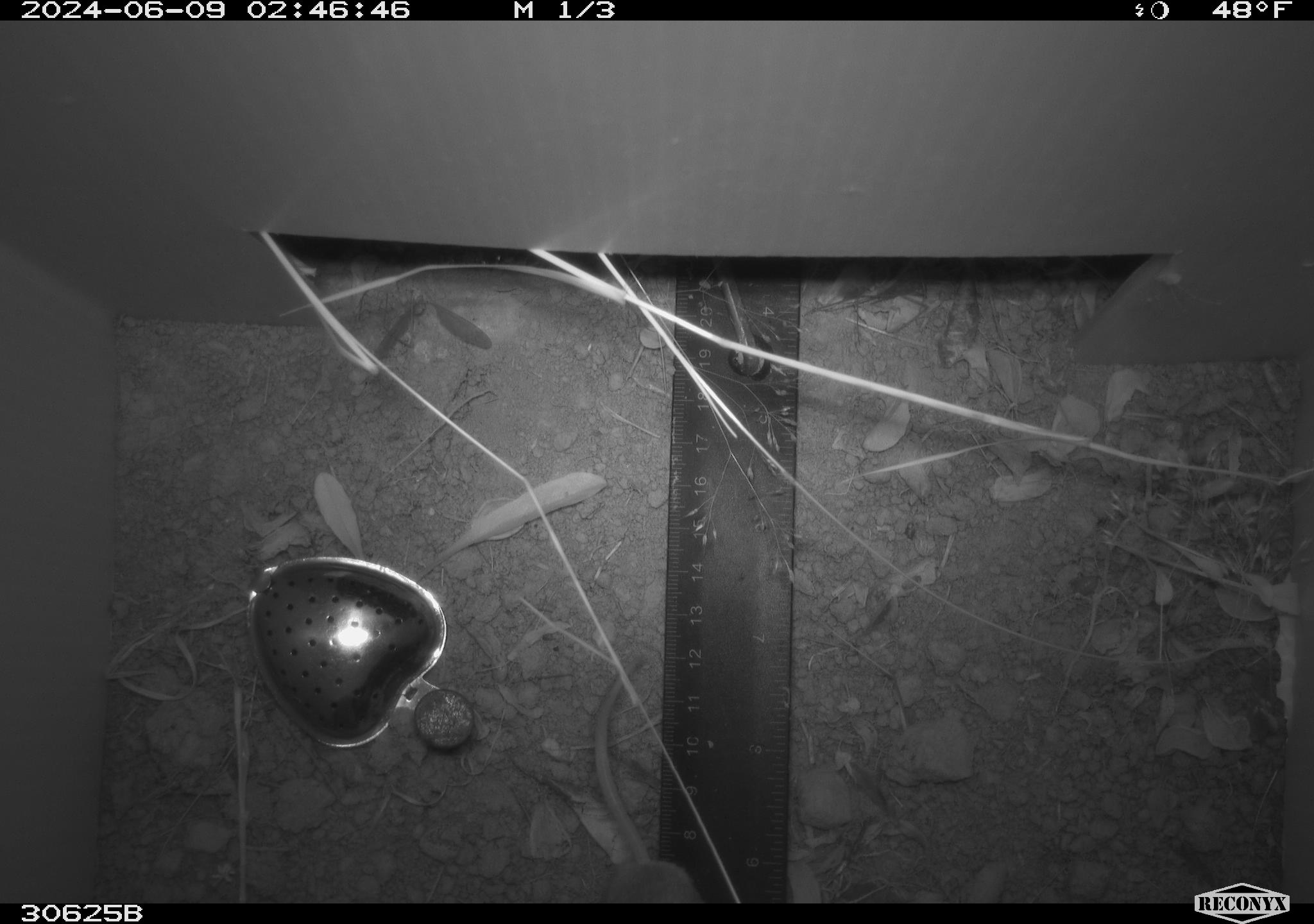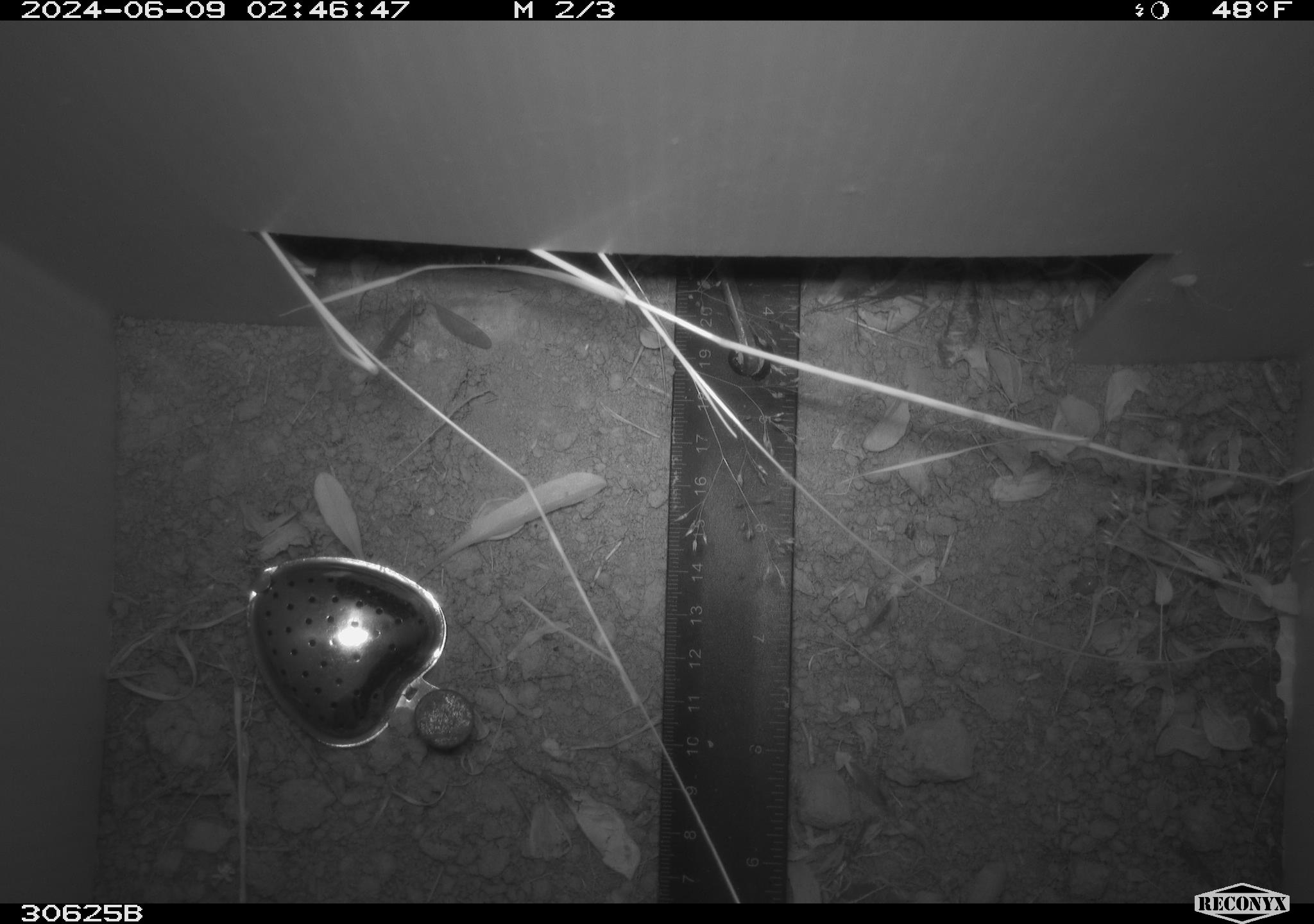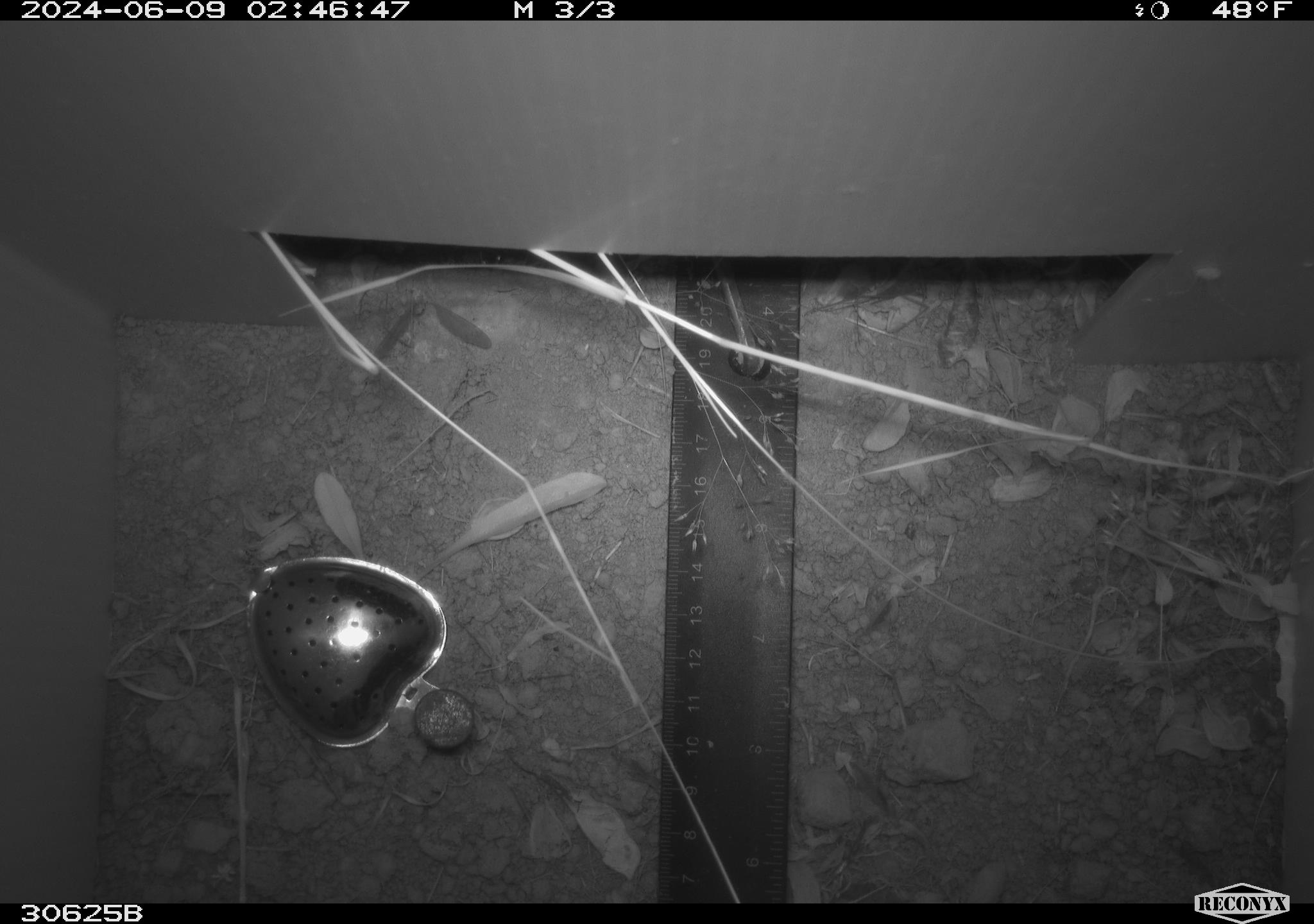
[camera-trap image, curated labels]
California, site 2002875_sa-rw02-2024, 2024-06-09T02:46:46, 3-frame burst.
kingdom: Animalia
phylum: Chordata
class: Mammalia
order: Rodentia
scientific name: Rodentia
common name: rodent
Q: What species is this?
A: Rodent (Rodentia).